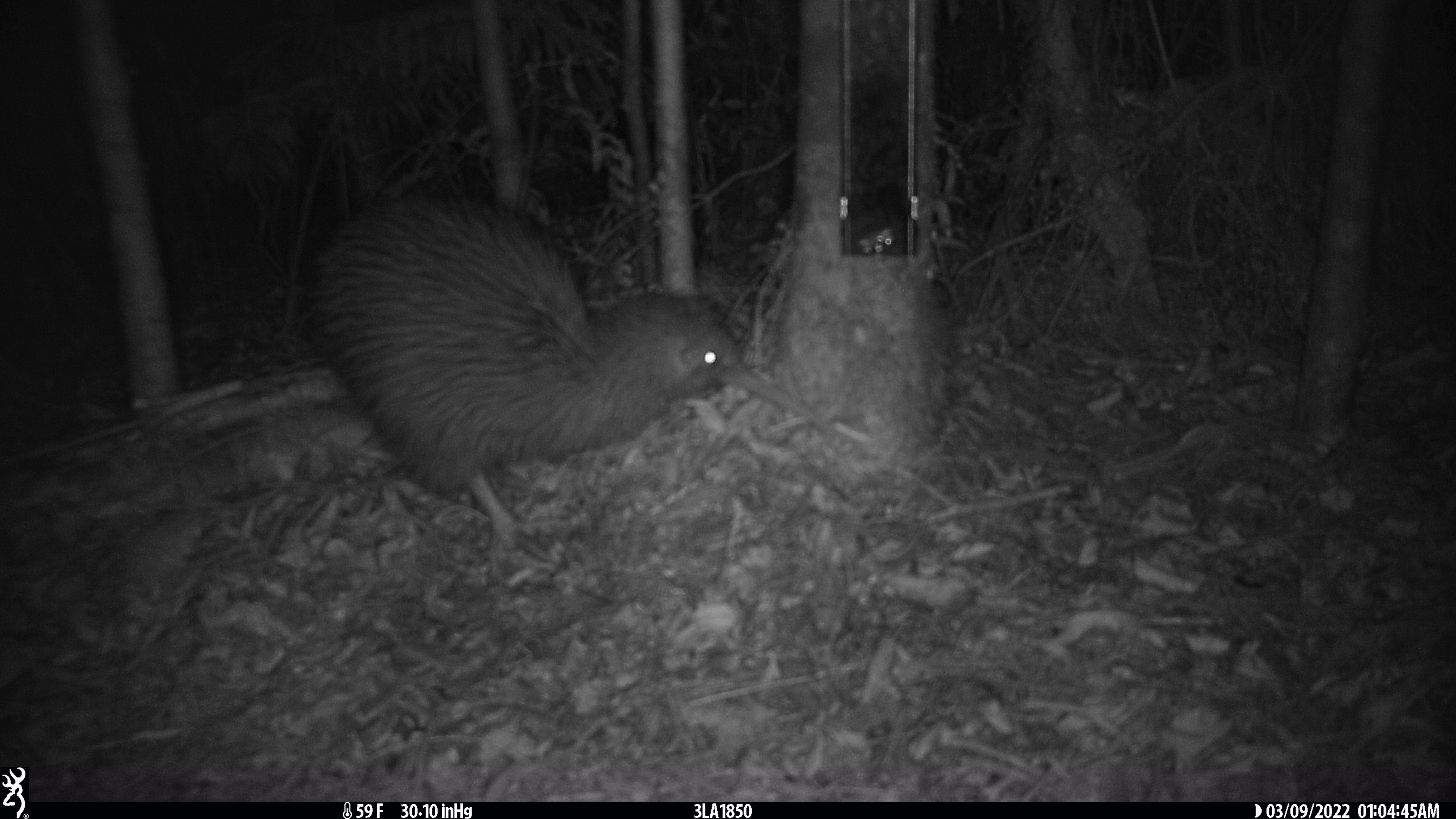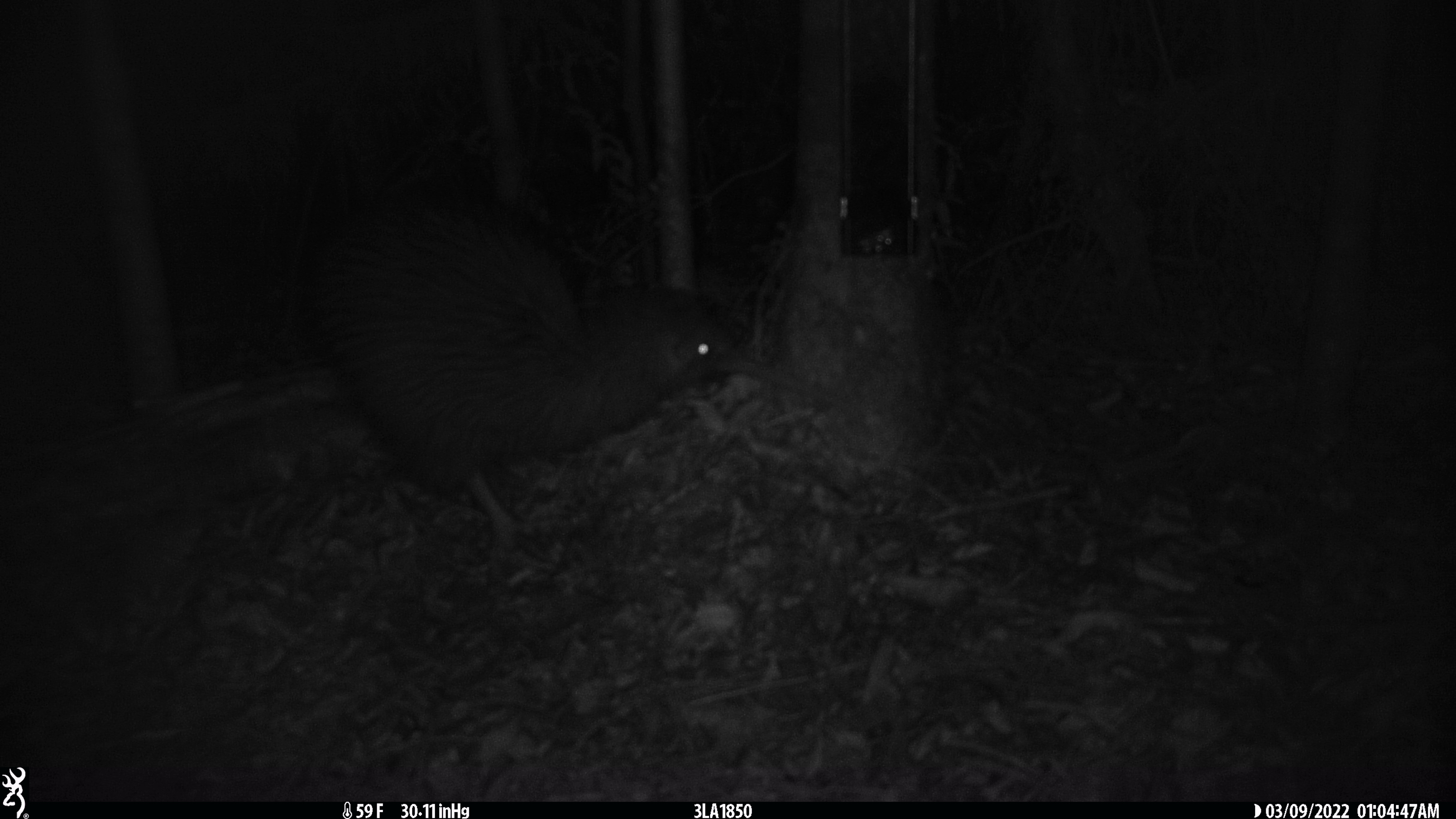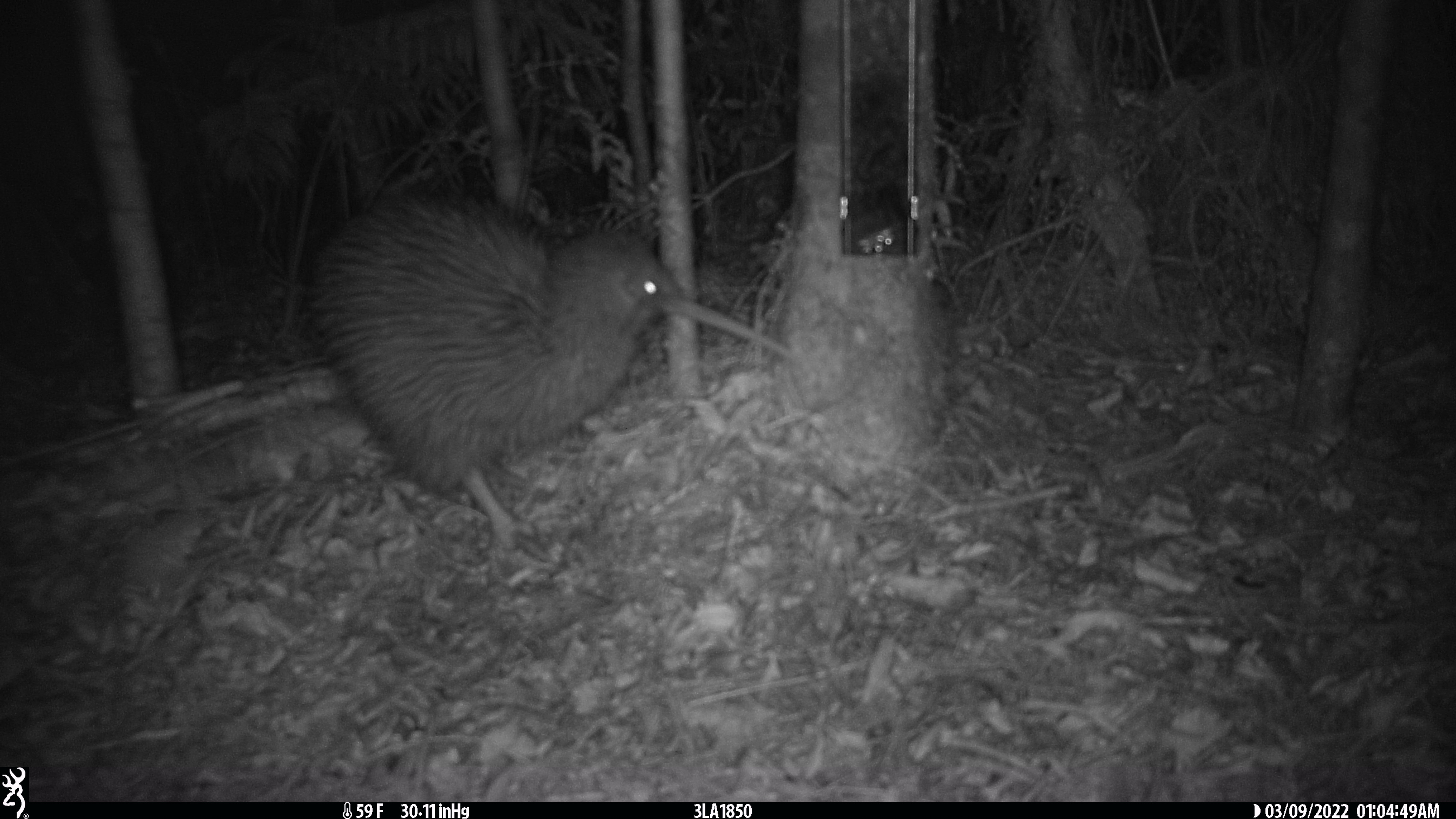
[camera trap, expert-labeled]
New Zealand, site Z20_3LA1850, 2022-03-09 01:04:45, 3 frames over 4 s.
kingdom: Animalia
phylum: Chordata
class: Aves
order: Apterygiformes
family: Apterygidae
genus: Apteryx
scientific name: Apteryx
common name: kiwi